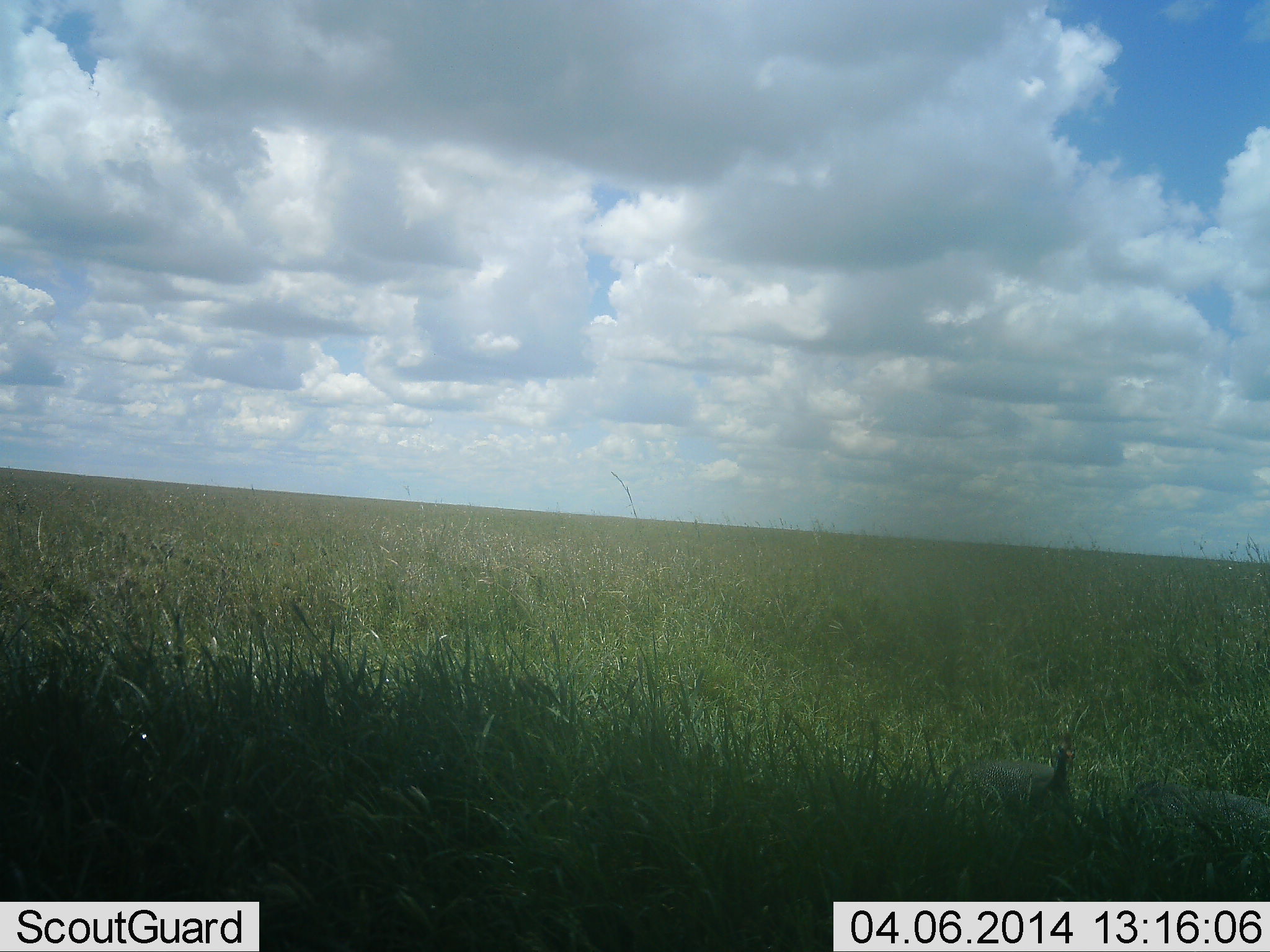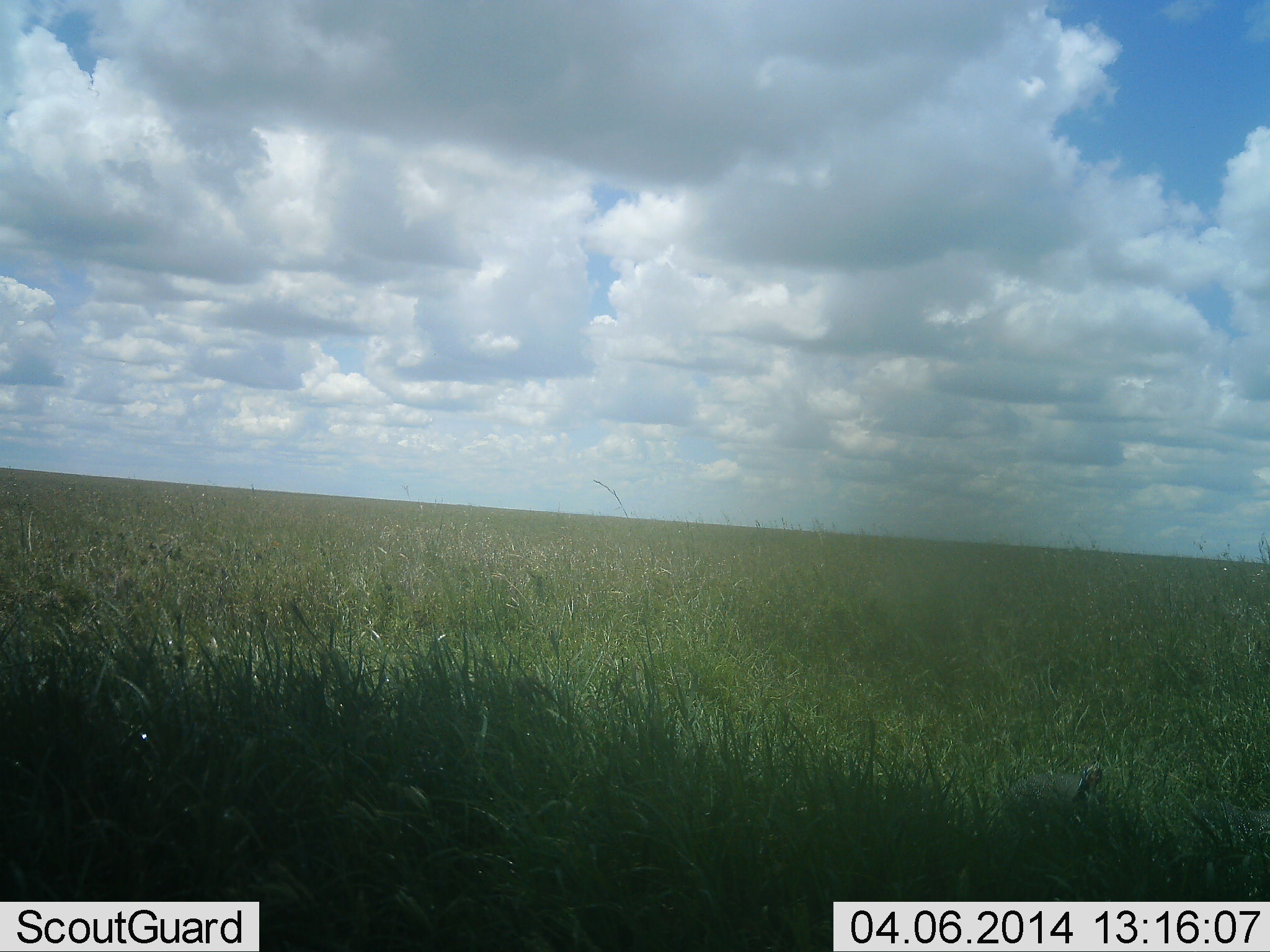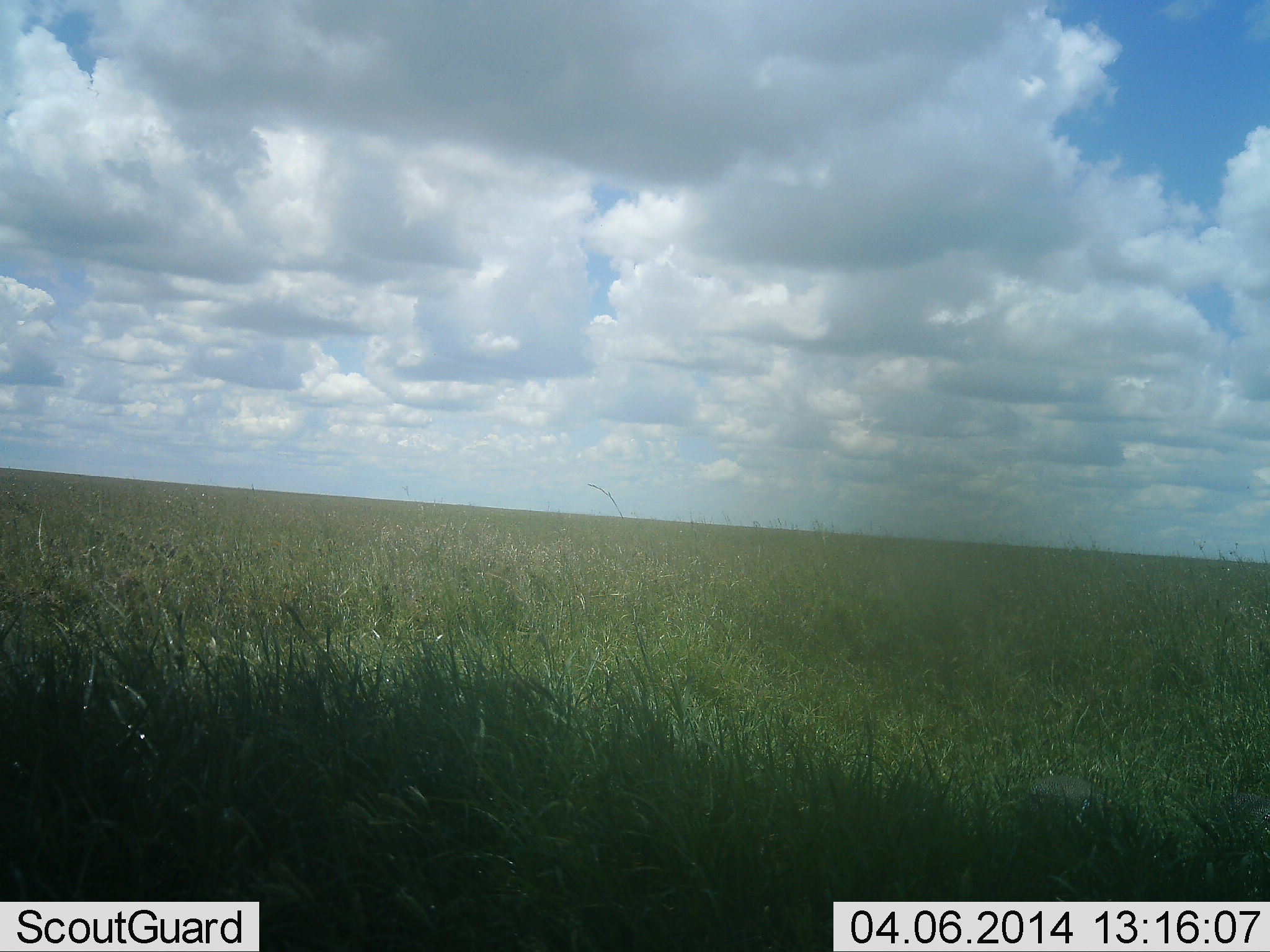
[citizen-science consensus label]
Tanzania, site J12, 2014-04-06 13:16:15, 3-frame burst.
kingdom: Animalia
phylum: Chordata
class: Aves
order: Galliformes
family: Numididae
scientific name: Numididae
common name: guinea fowl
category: guineafowl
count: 2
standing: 0%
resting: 0%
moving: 90%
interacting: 0%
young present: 0%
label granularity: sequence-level